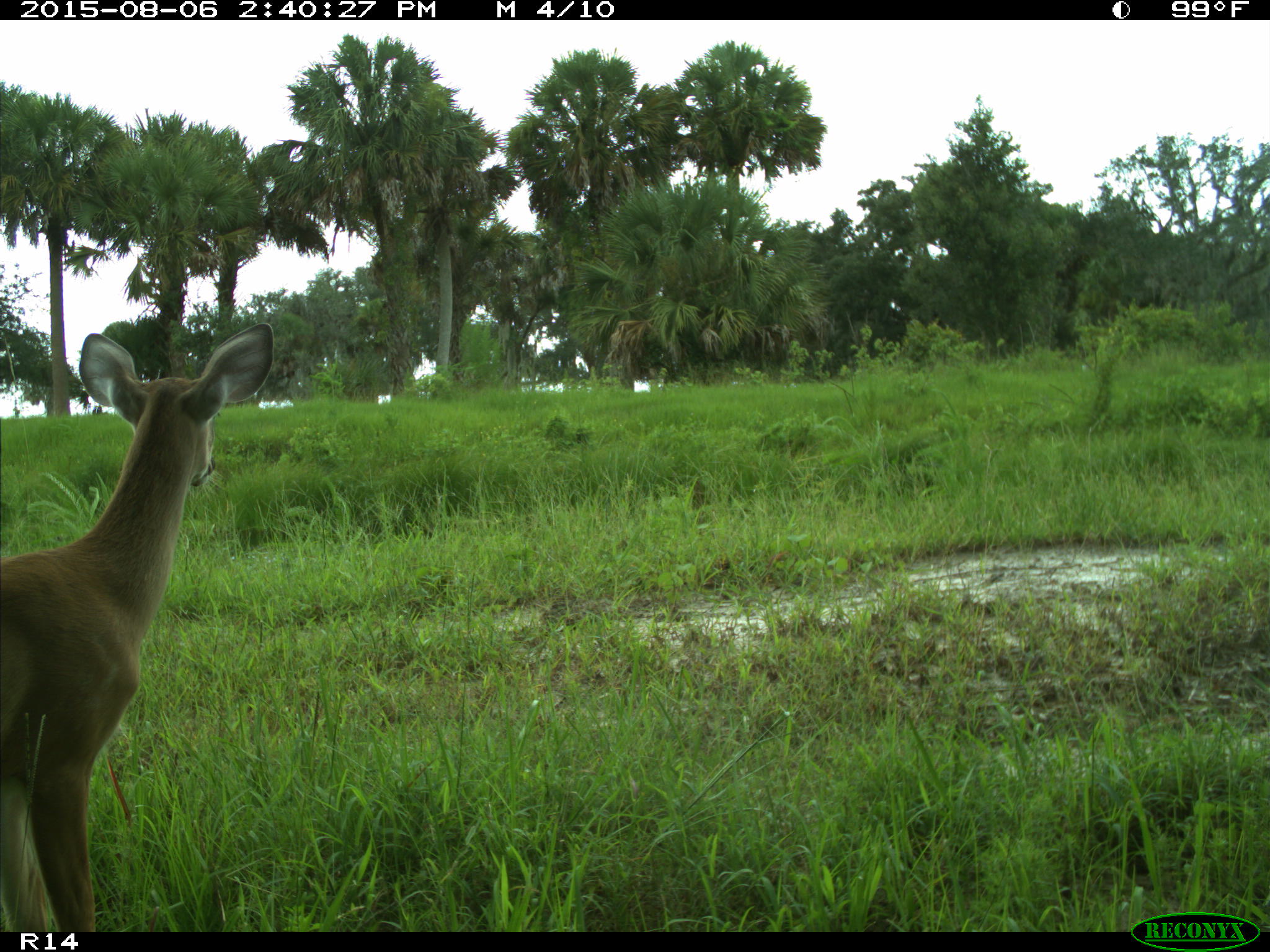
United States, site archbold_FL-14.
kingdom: Animalia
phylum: Chordata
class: Mammalia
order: Artiodactyla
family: Cervidae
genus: Odocoileus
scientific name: Odocoileus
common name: deer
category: unidentified deer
Unidentified deer (deer) (Odocoileus).